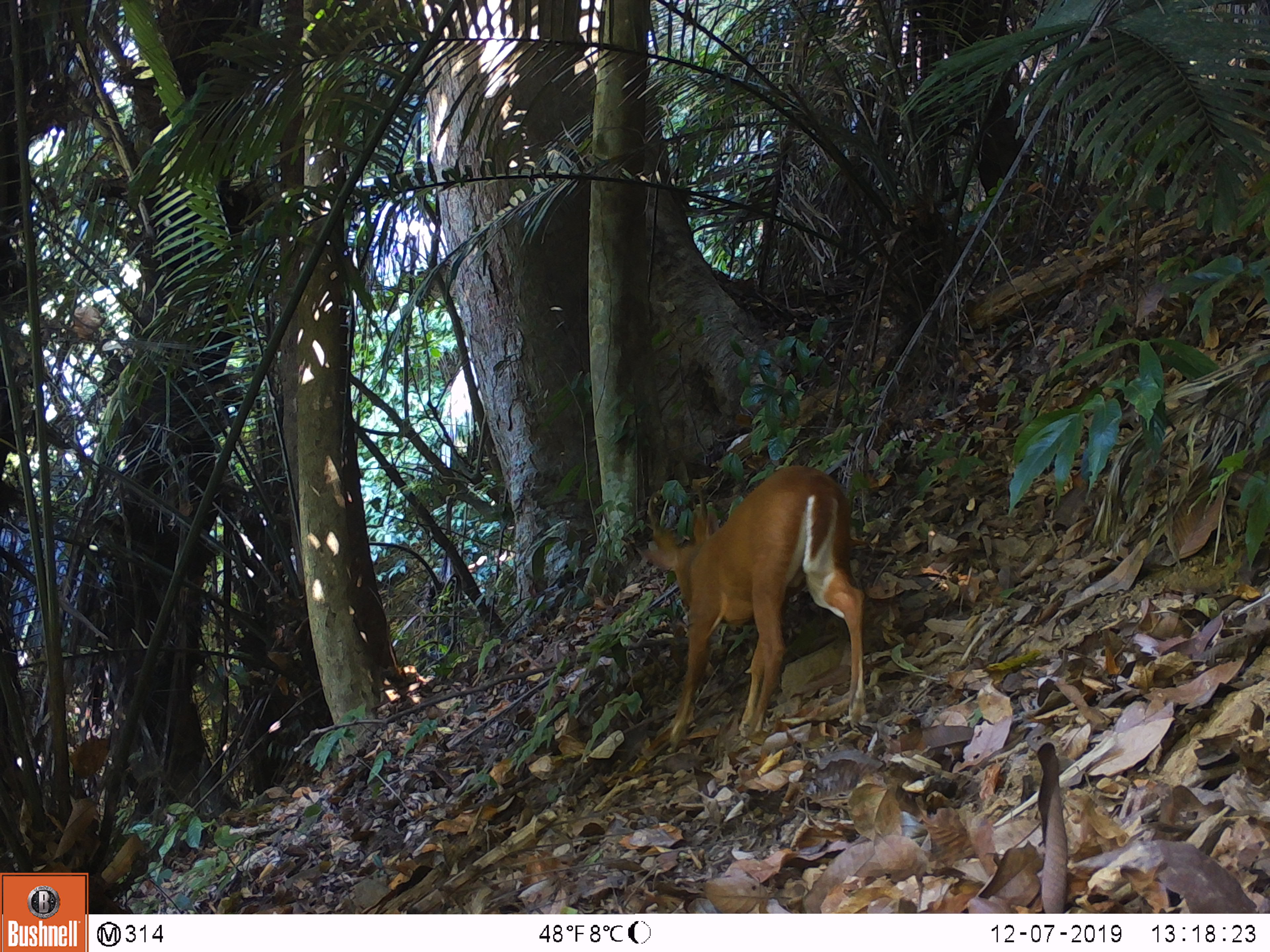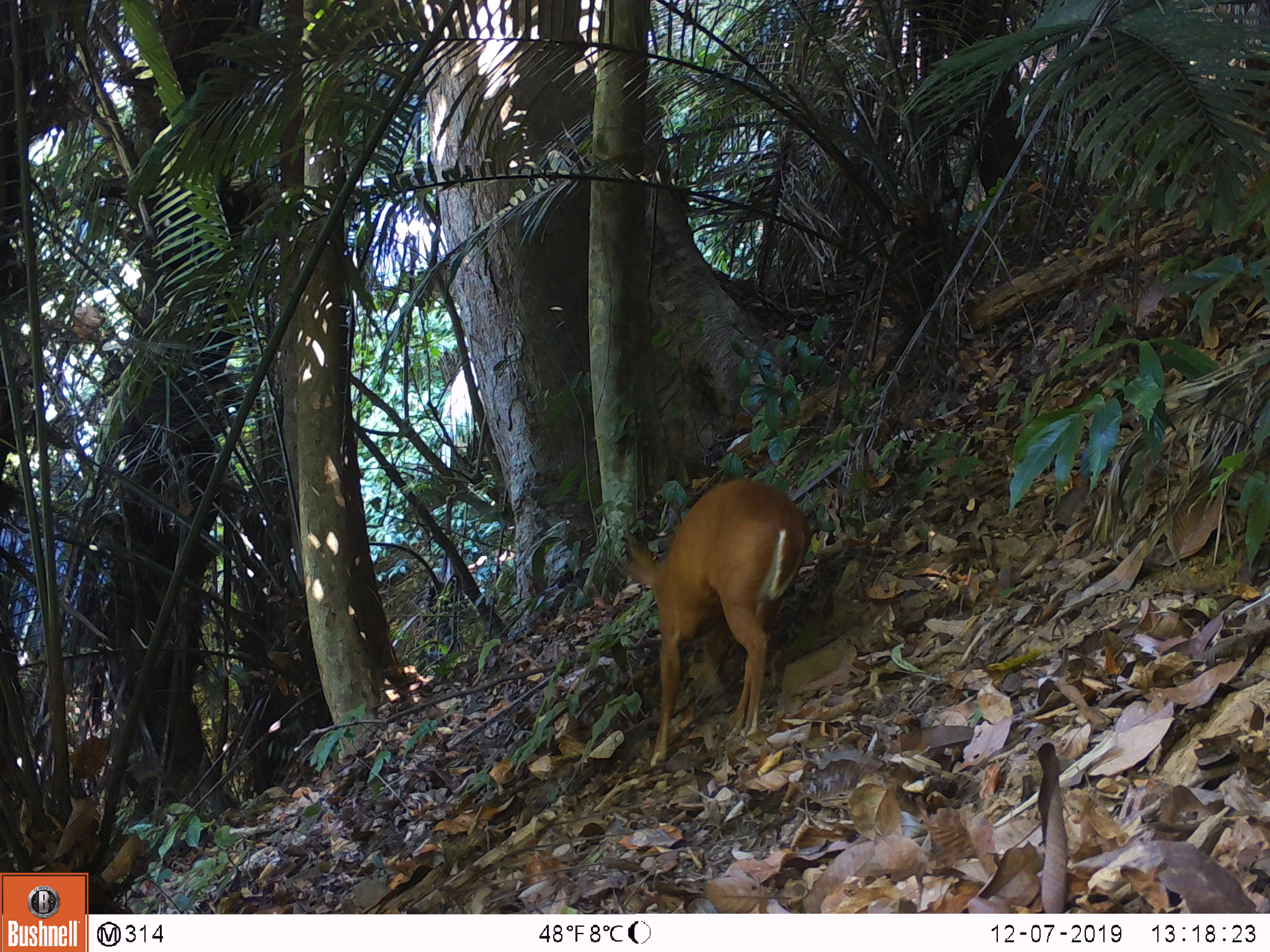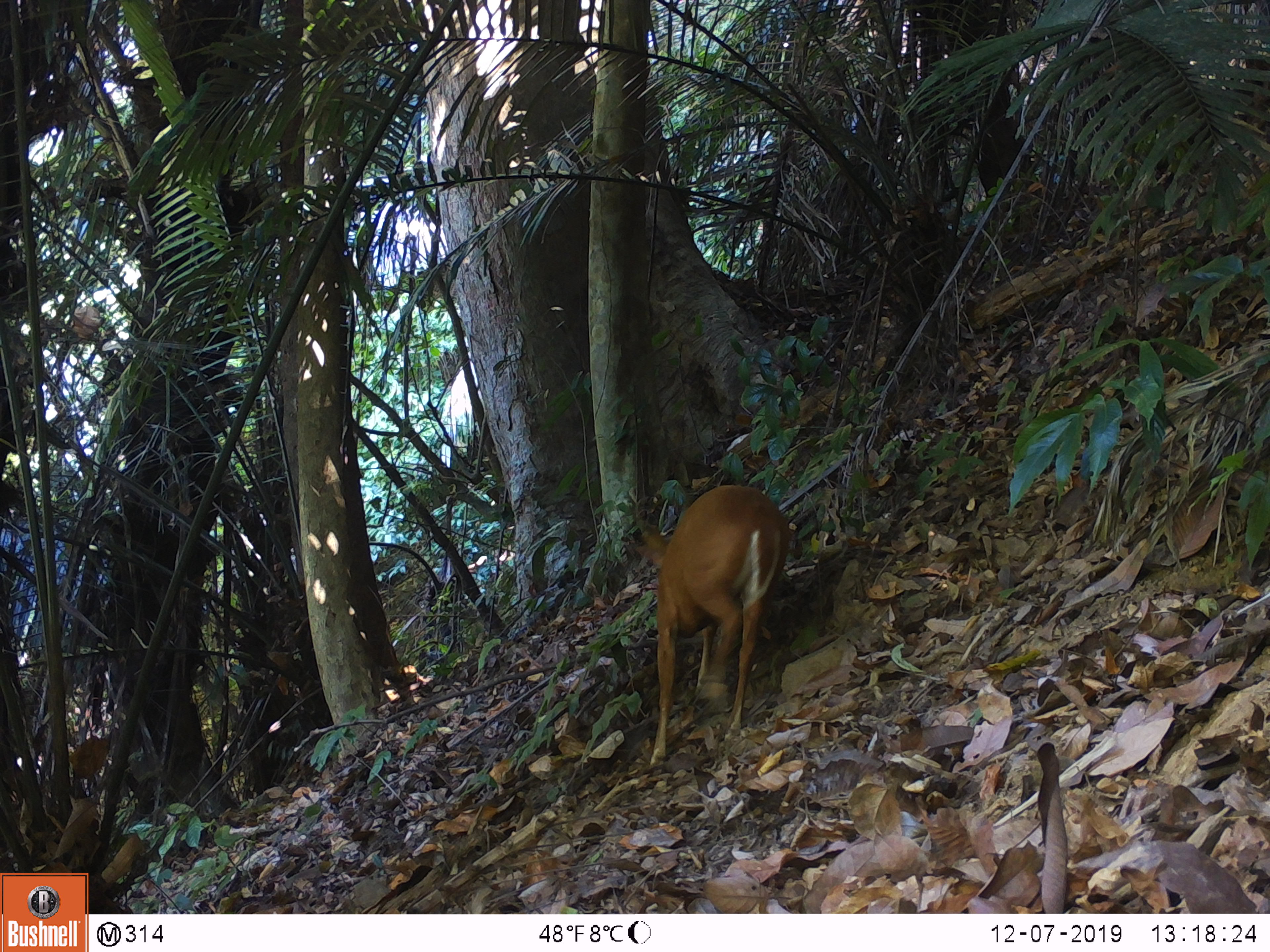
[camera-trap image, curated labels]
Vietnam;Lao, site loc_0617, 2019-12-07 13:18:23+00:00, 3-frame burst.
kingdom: Animalia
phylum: Chordata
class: Mammalia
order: Artiodactyla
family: Cervidae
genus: Muntiacus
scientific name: Muntiacus muntjak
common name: red muntjac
Red muntjac (Muntiacus muntjak). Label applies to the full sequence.